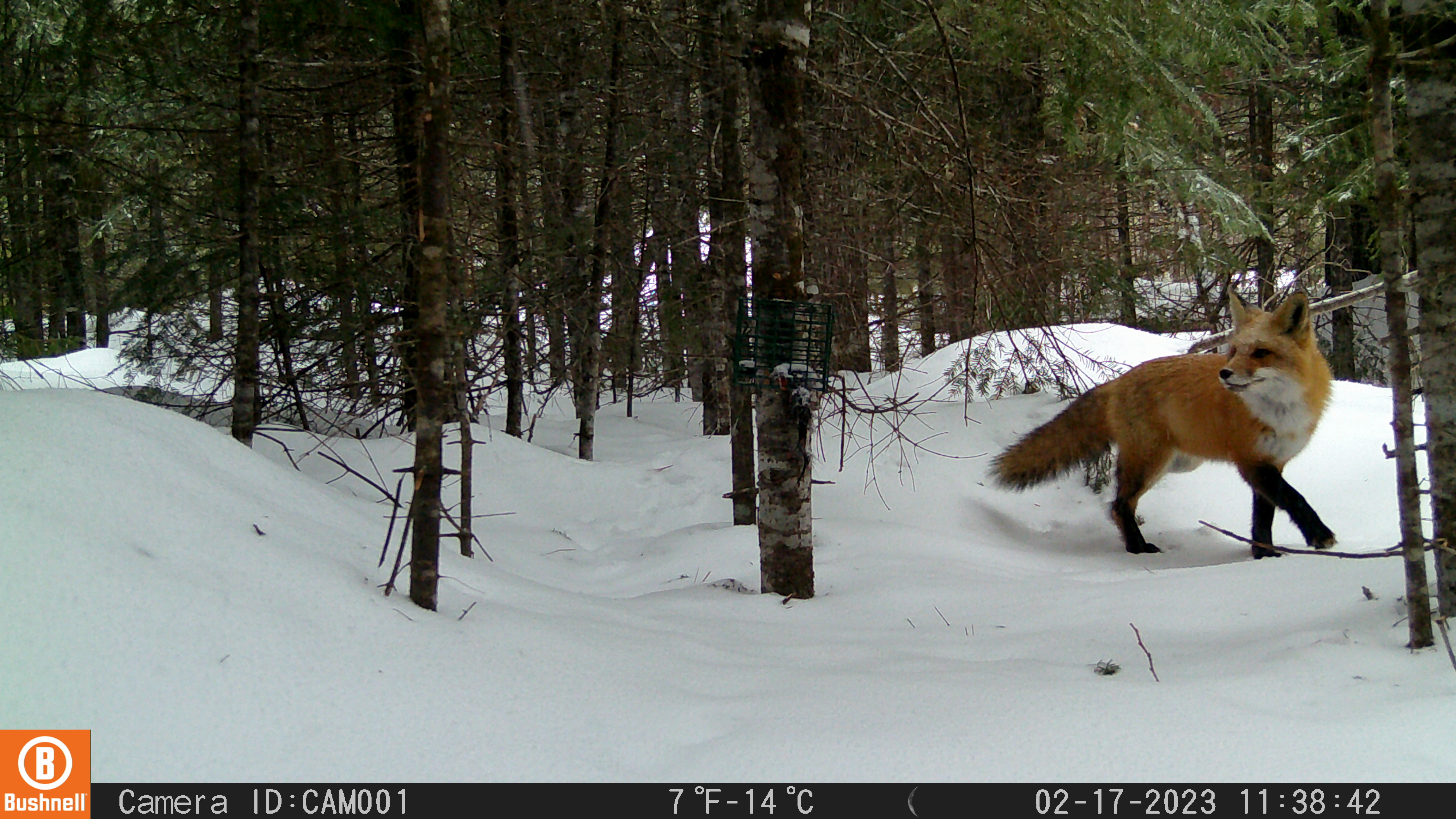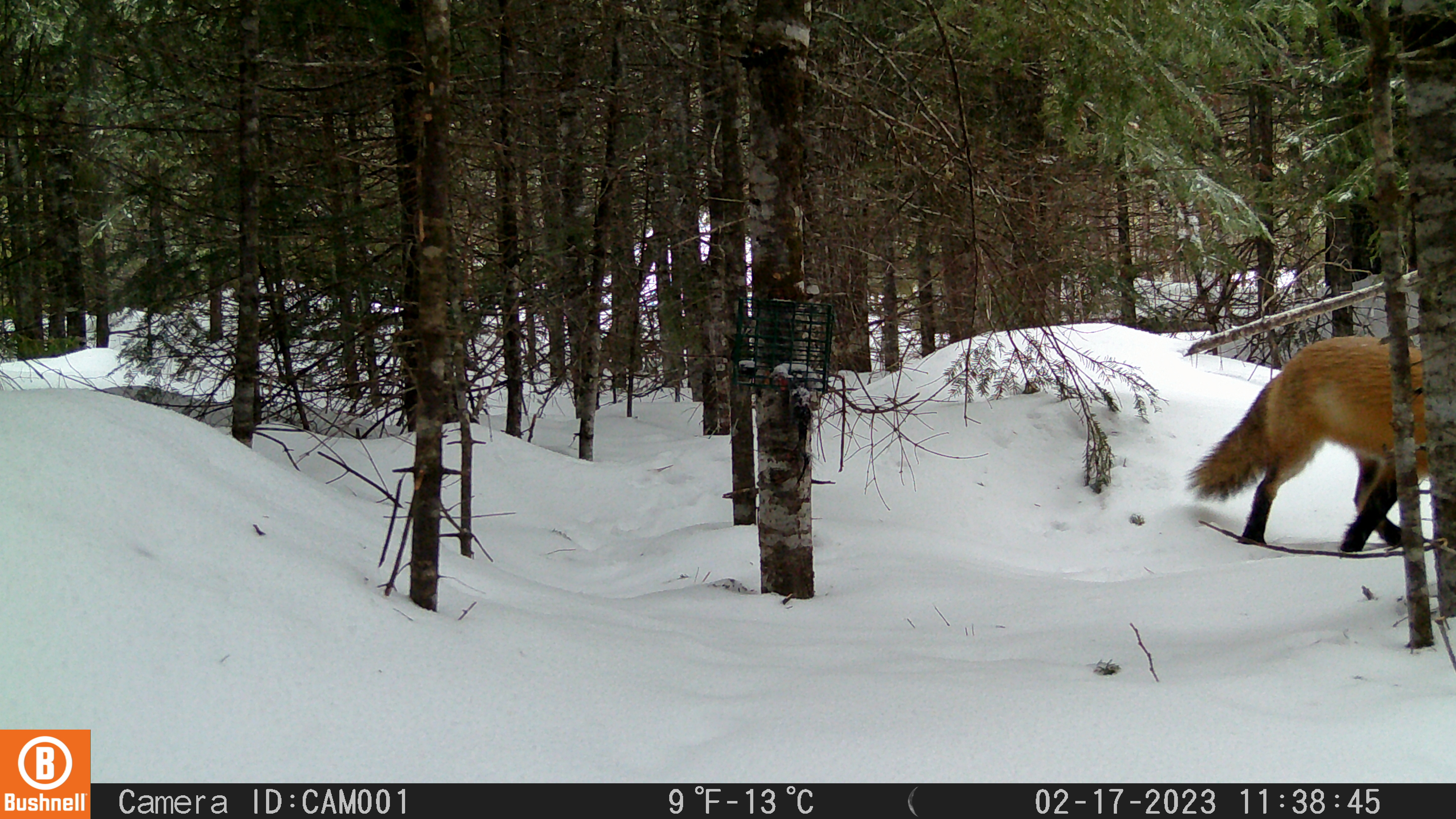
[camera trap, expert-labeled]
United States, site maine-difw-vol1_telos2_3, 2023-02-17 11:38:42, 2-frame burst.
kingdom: Animalia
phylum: Chordata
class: Mammalia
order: Carnivora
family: Canidae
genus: Vulpes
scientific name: Vulpes vulpes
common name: red fox